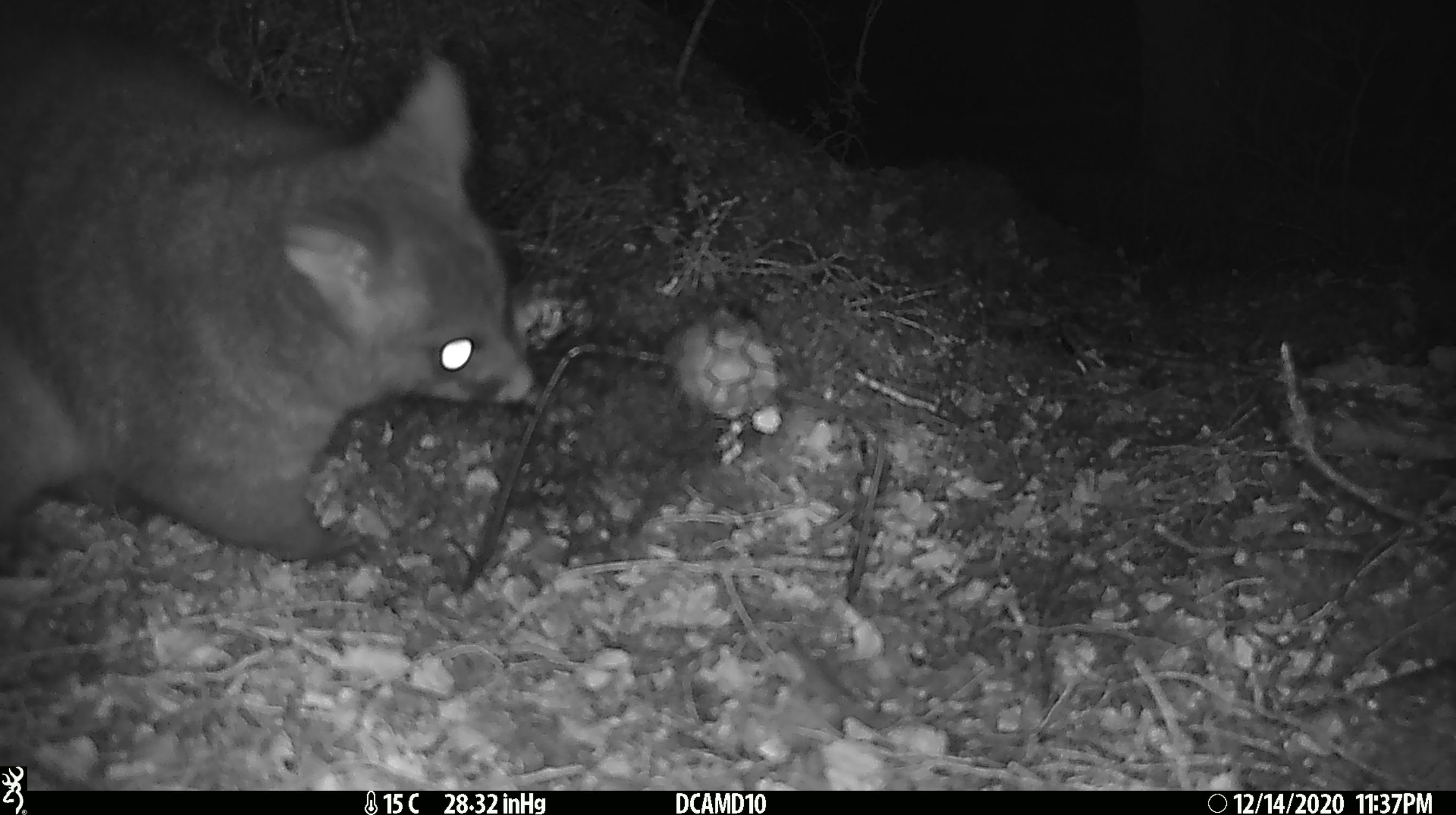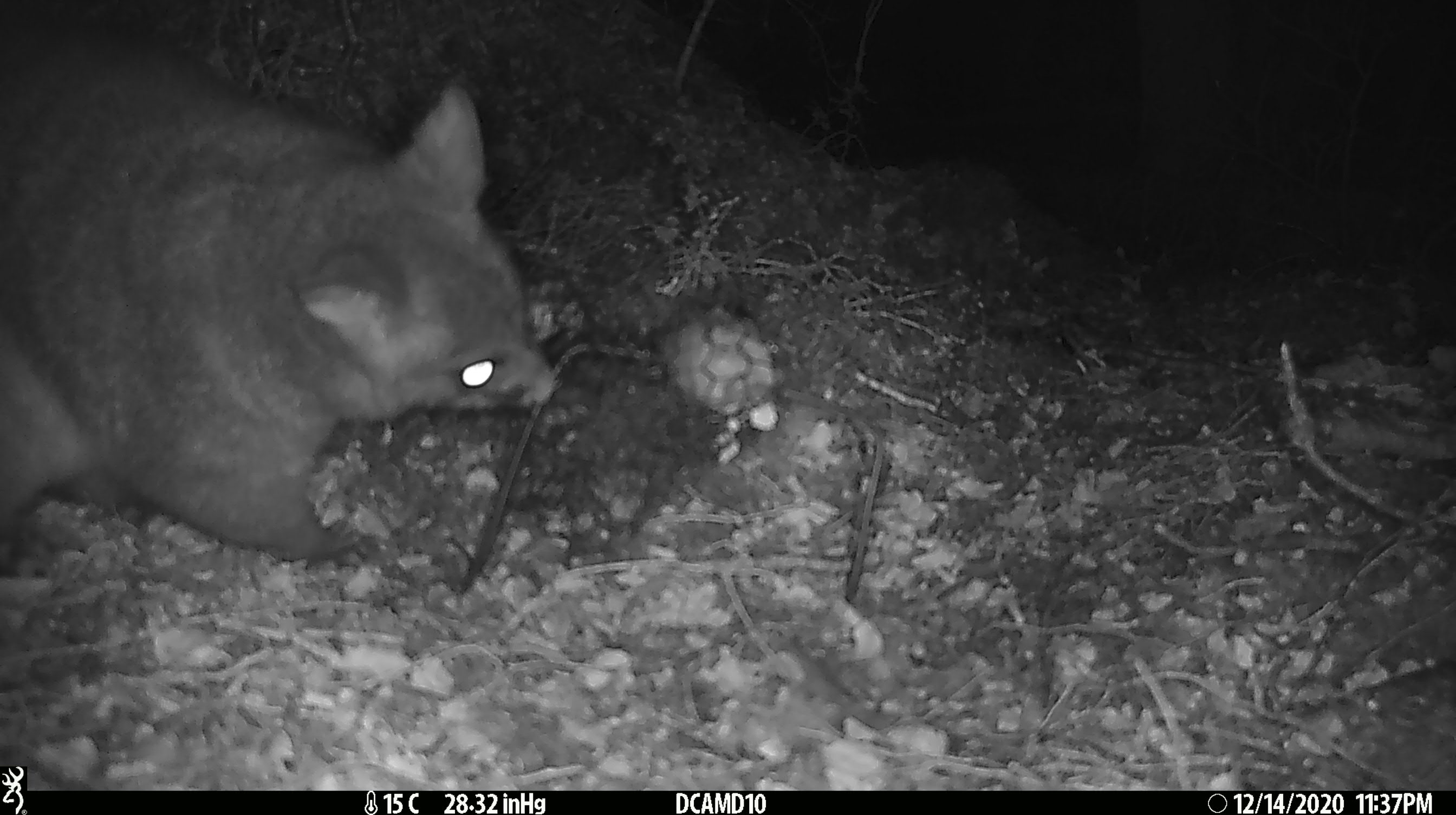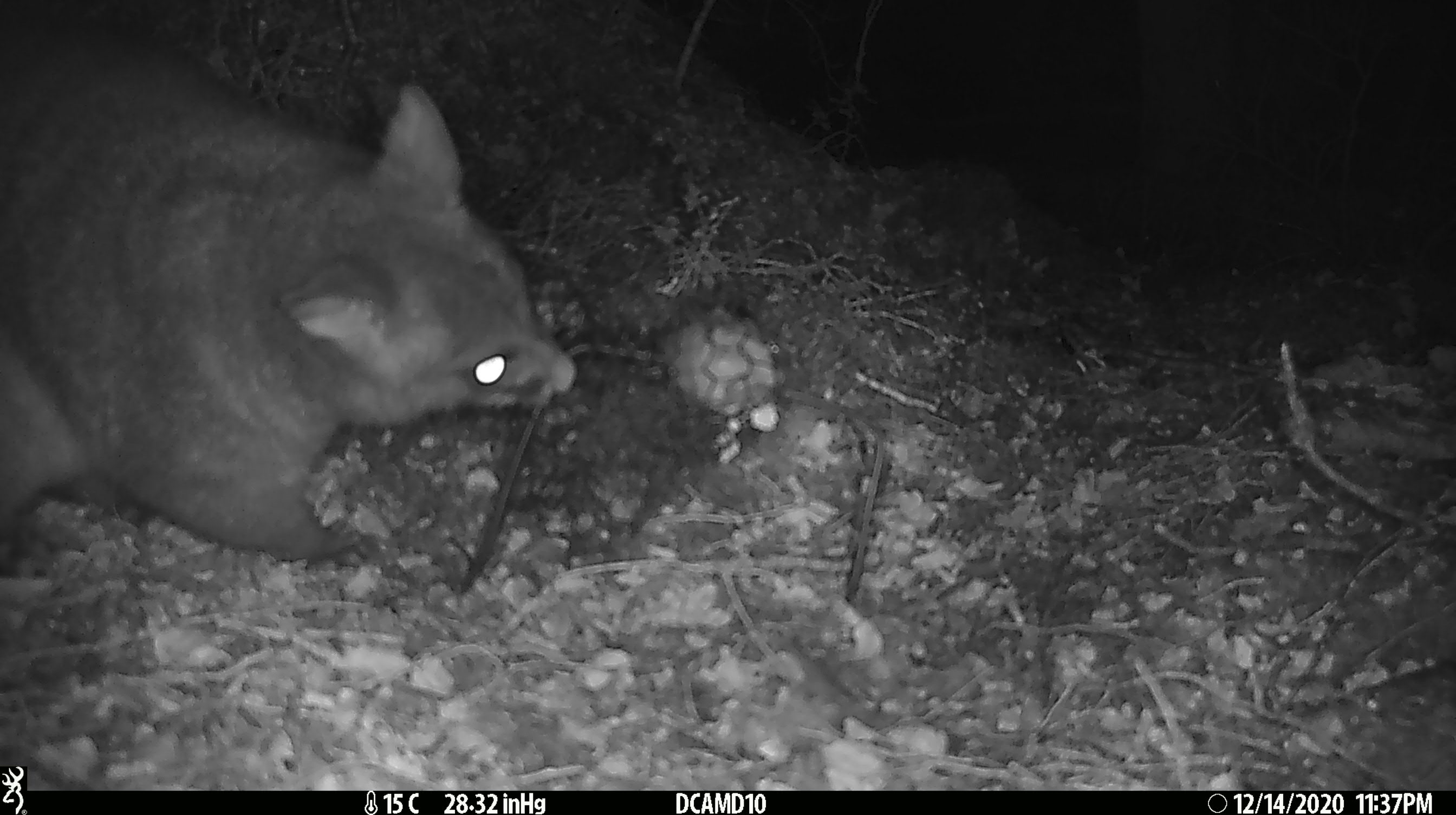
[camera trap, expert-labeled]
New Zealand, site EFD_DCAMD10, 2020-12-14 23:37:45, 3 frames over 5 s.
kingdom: Animalia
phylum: Chordata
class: Mammalia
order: Diprotodontia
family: Phalangeridae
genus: Trichosurus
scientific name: Trichosurus vulpecula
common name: common brushtail possum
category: possum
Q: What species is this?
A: Possum (common brushtail possum) (Trichosurus vulpecula).